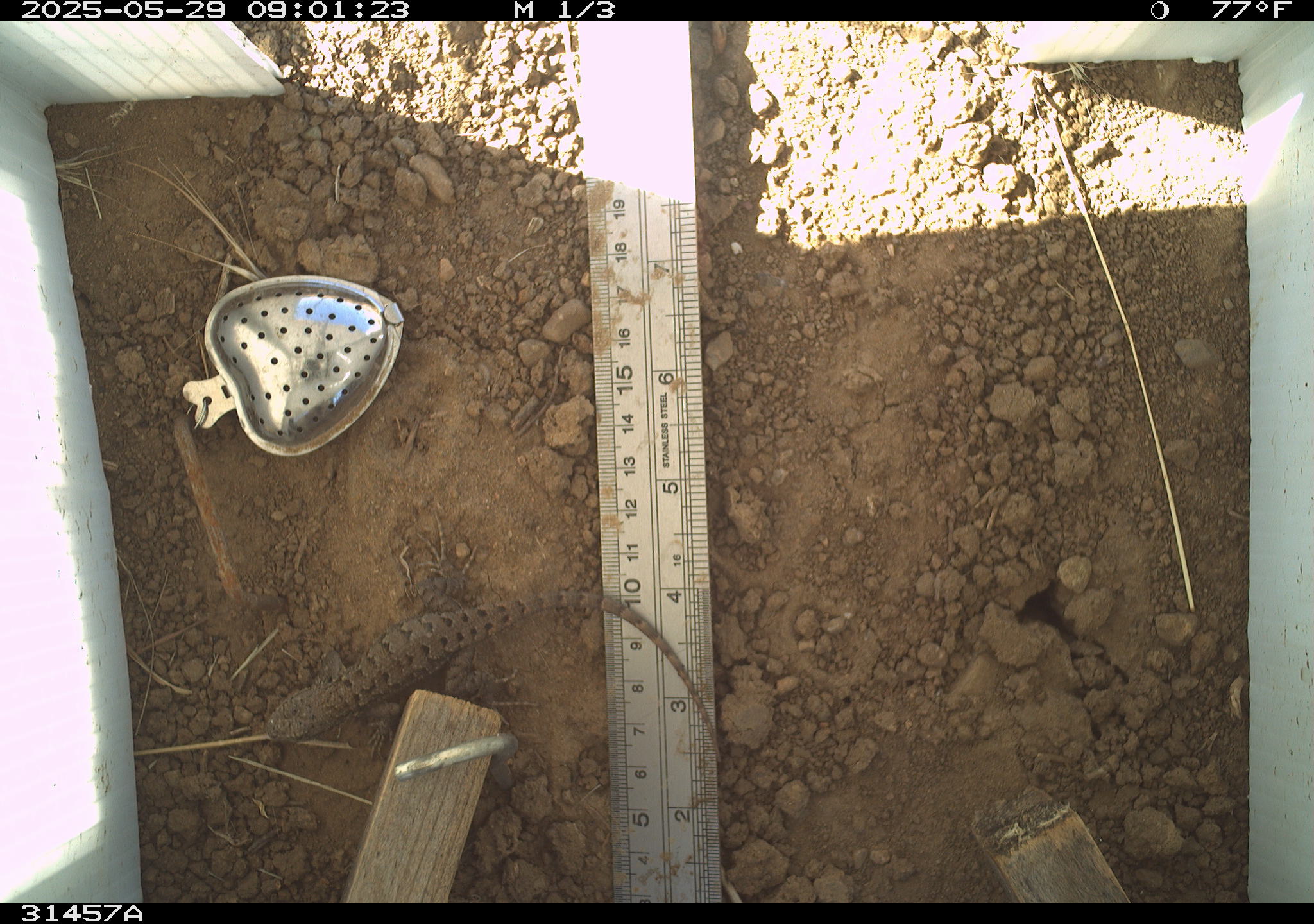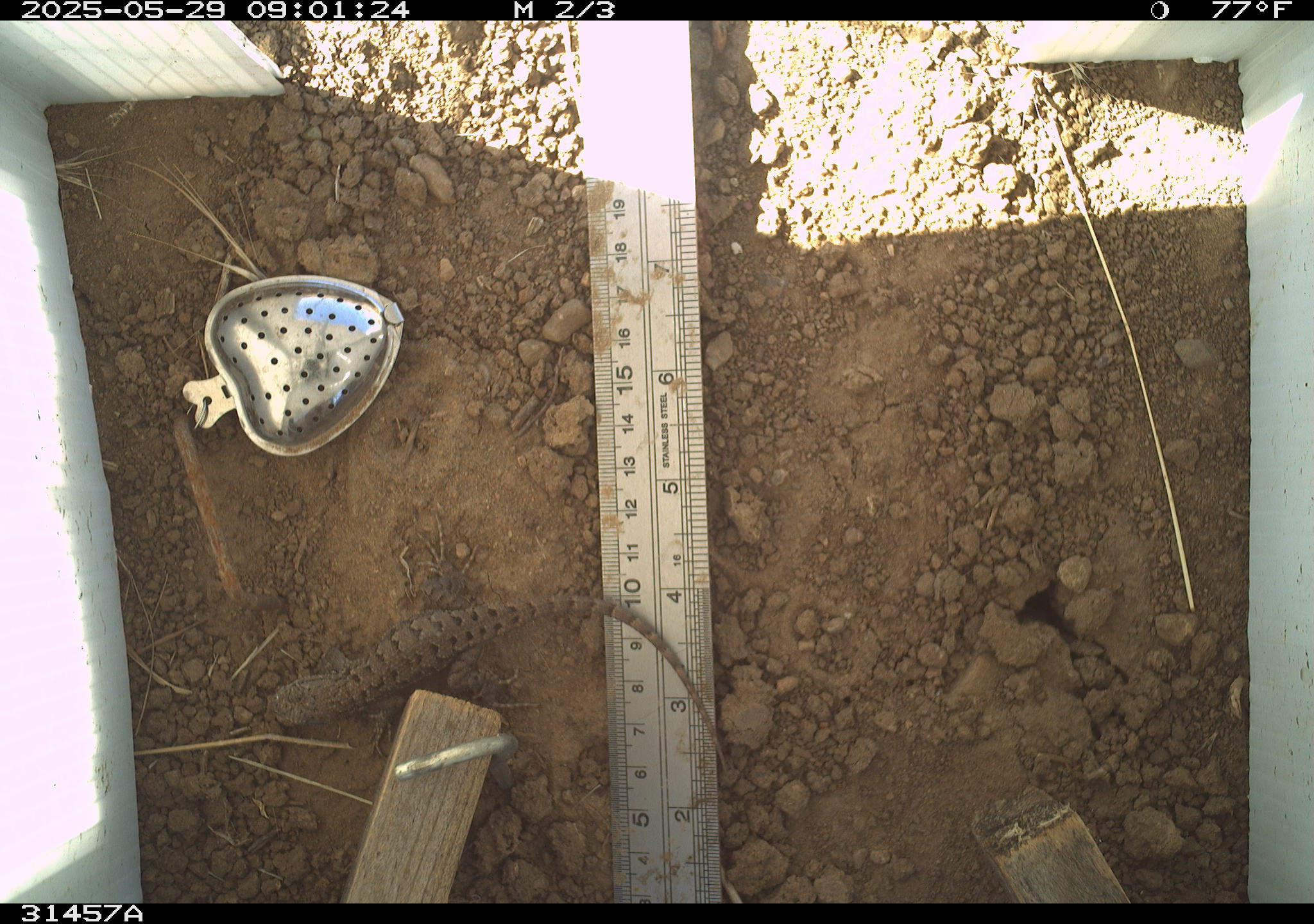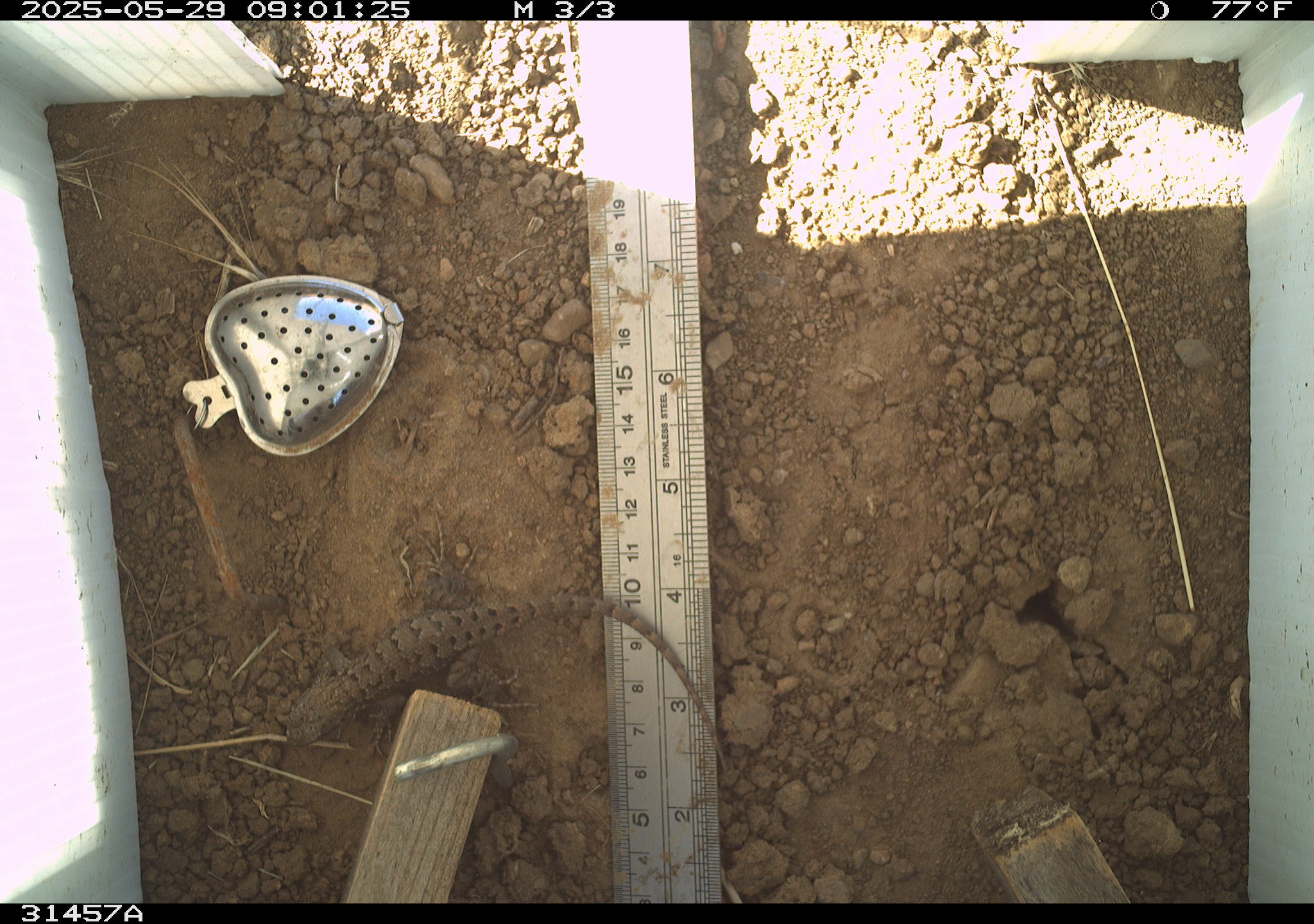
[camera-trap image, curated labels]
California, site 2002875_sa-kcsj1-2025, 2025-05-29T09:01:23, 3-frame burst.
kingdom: Animalia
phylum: Chordata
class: Reptilia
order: Squamata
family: Phrynosomatidae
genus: Sceloporus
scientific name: Sceloporus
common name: spiny lizards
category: sceloporus species